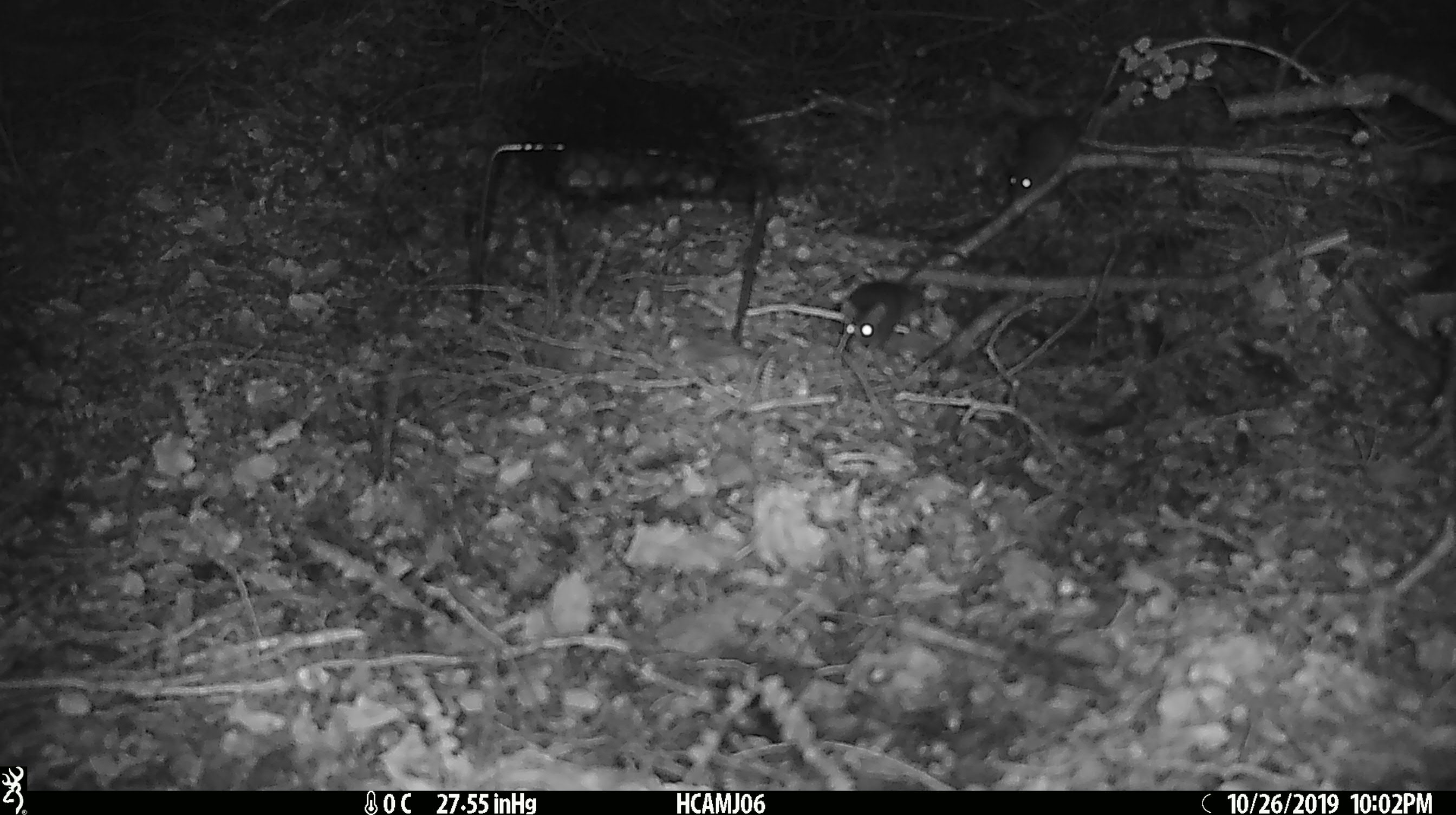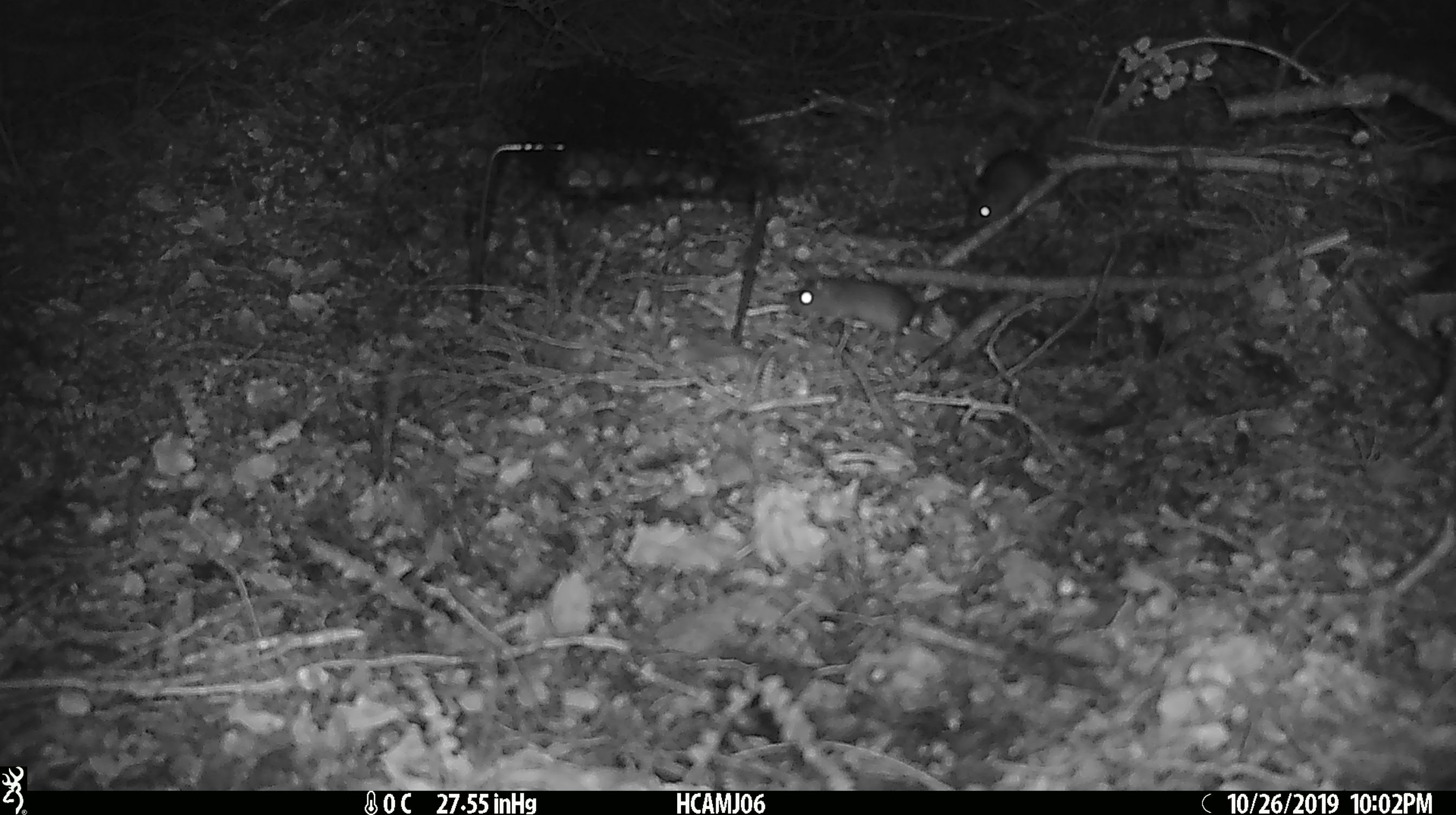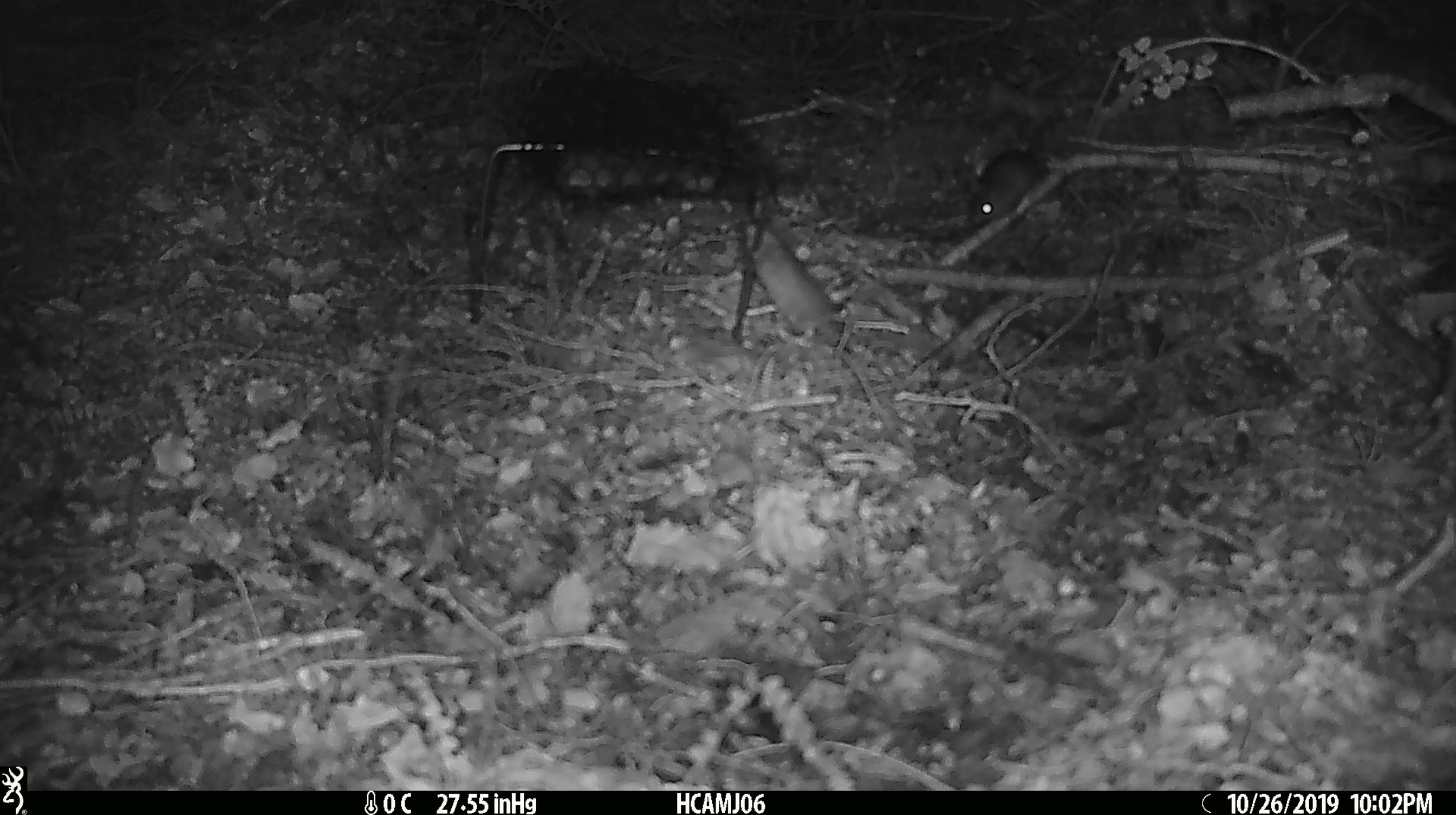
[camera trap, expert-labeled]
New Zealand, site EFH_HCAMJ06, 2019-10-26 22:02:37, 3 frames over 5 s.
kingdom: Animalia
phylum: Chordata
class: Mammalia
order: Rodentia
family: Muridae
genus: Mus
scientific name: Mus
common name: mouse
Mouse (Mus).